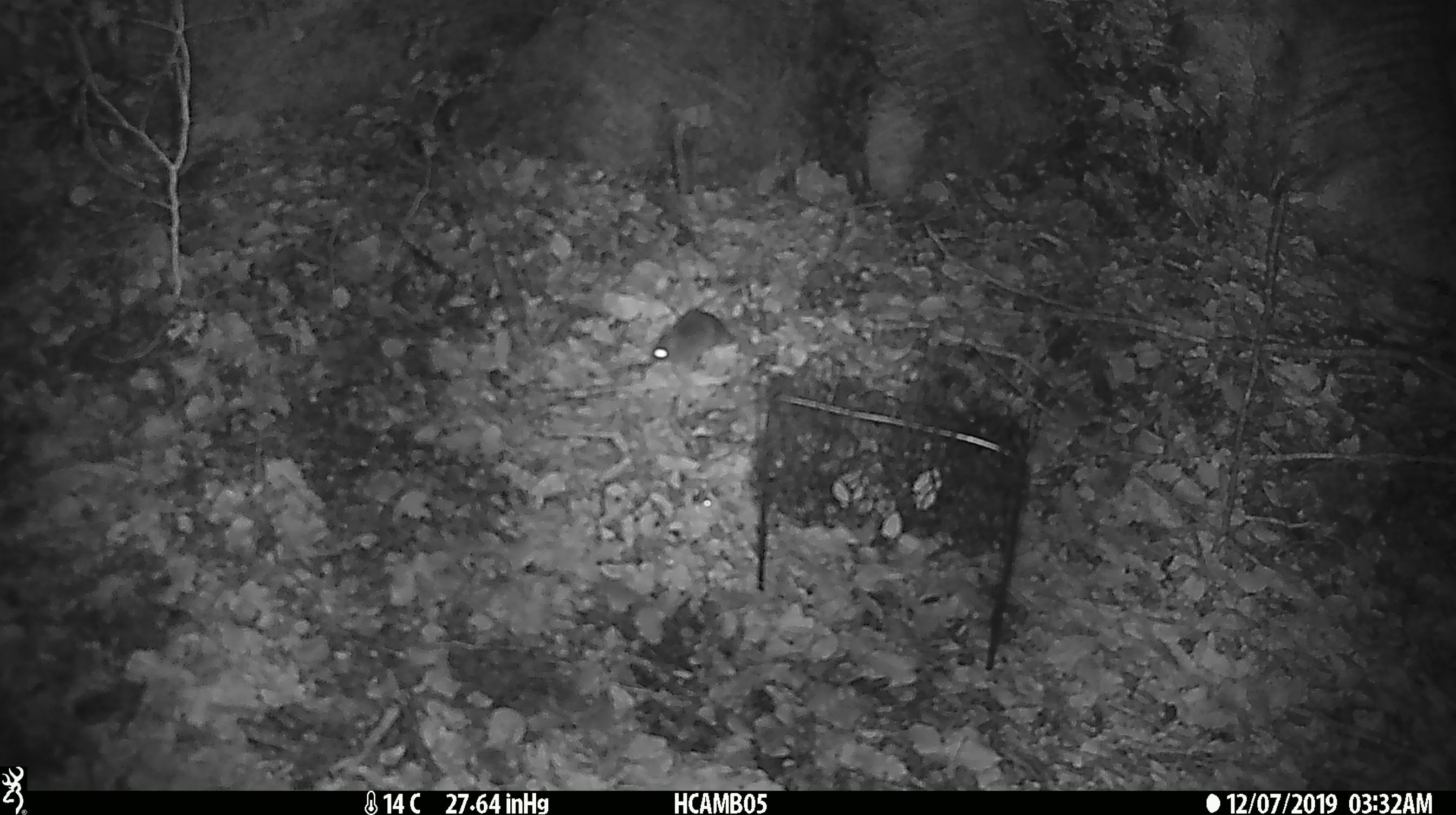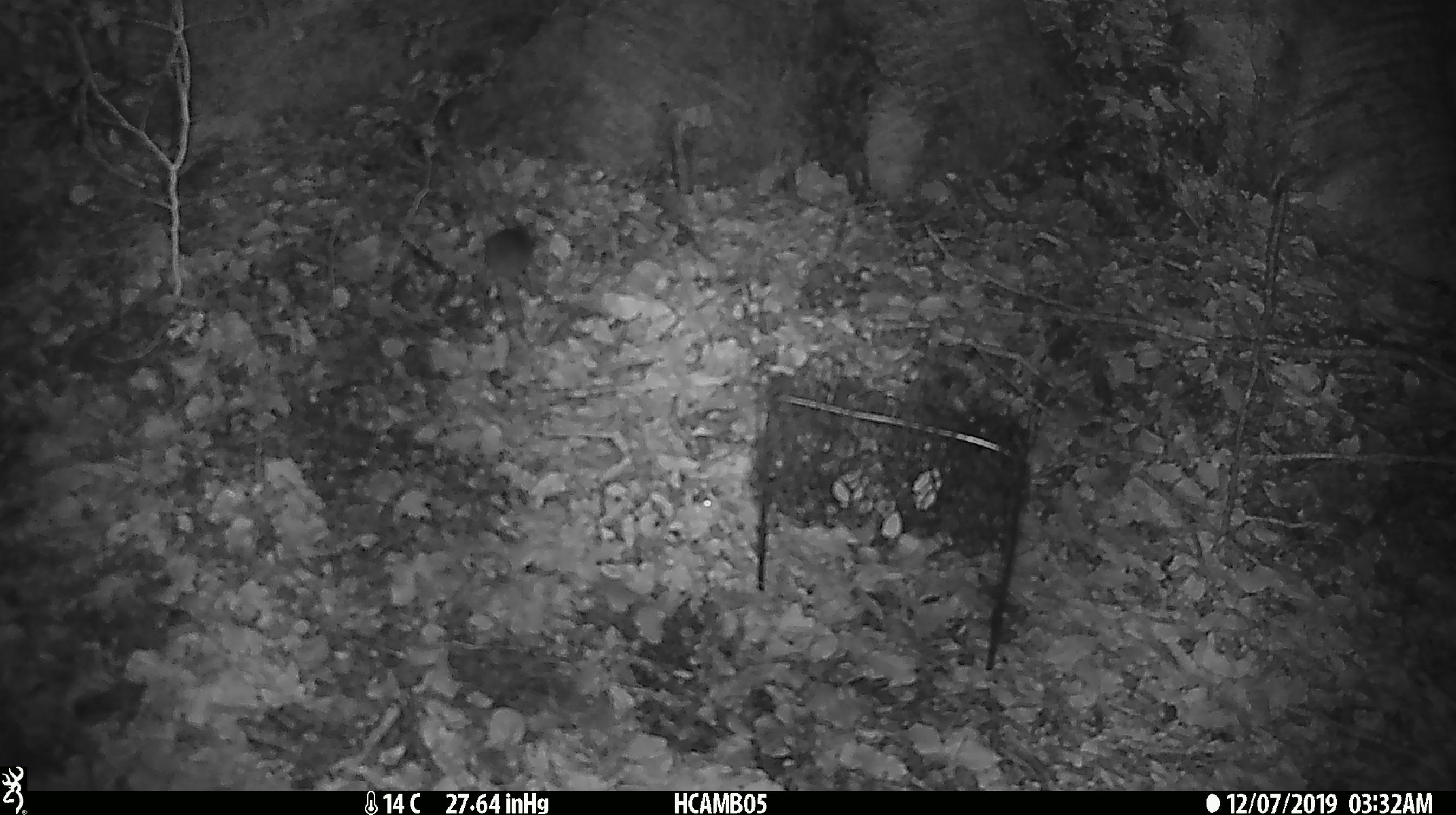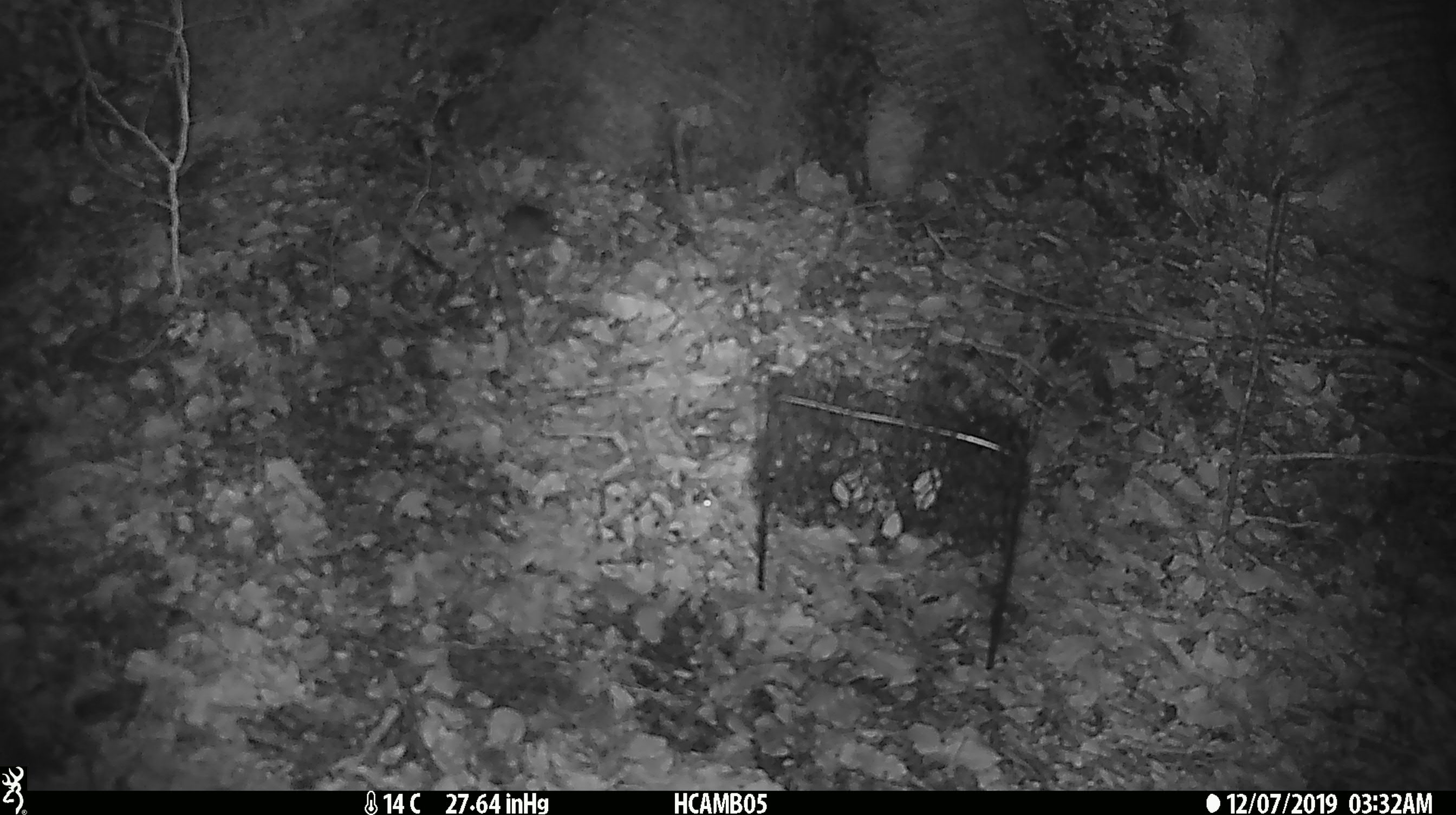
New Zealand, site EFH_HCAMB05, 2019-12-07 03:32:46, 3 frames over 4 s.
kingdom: Animalia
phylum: Chordata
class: Mammalia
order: Rodentia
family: Muridae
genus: Mus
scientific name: Mus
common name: mouse